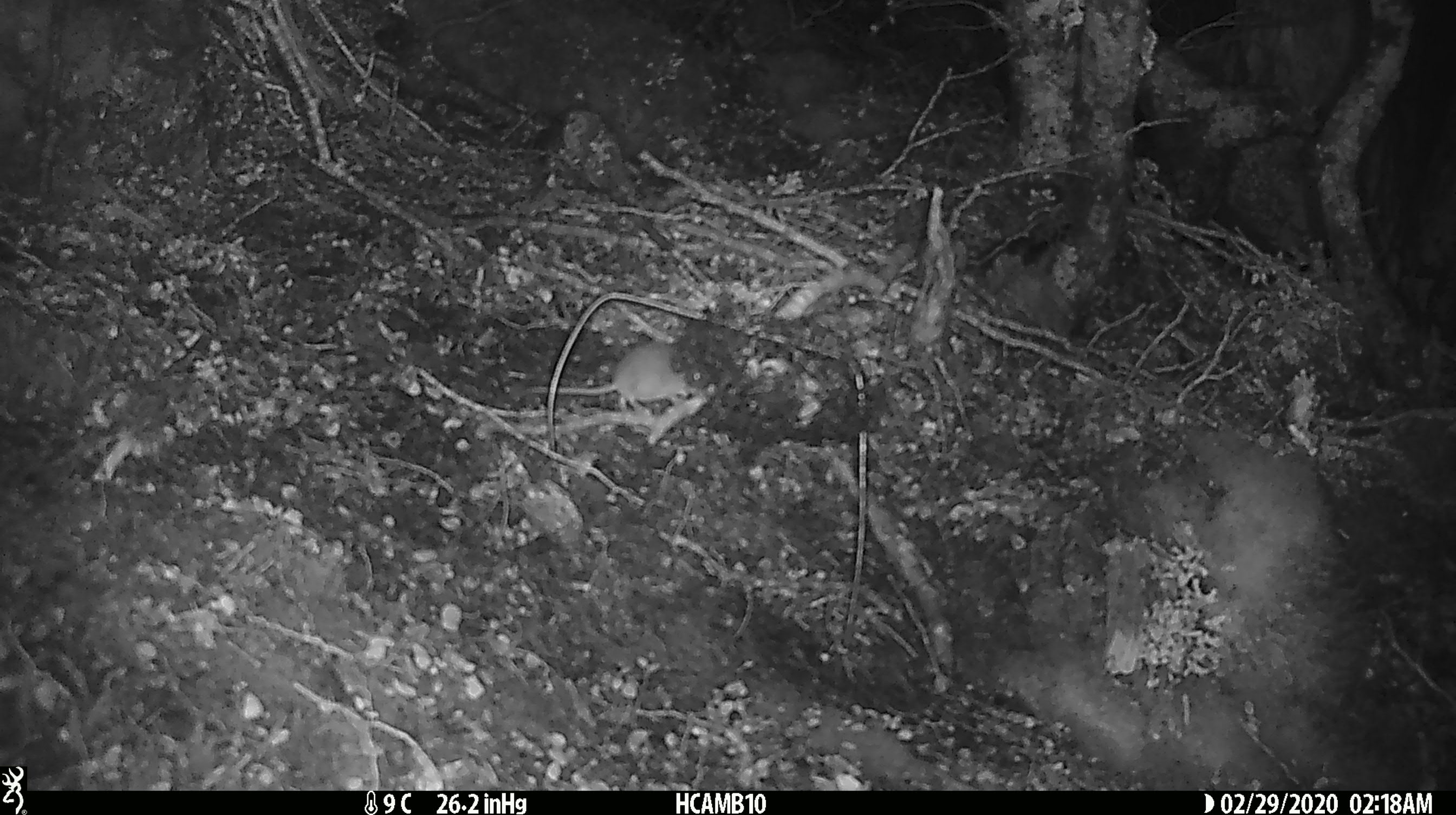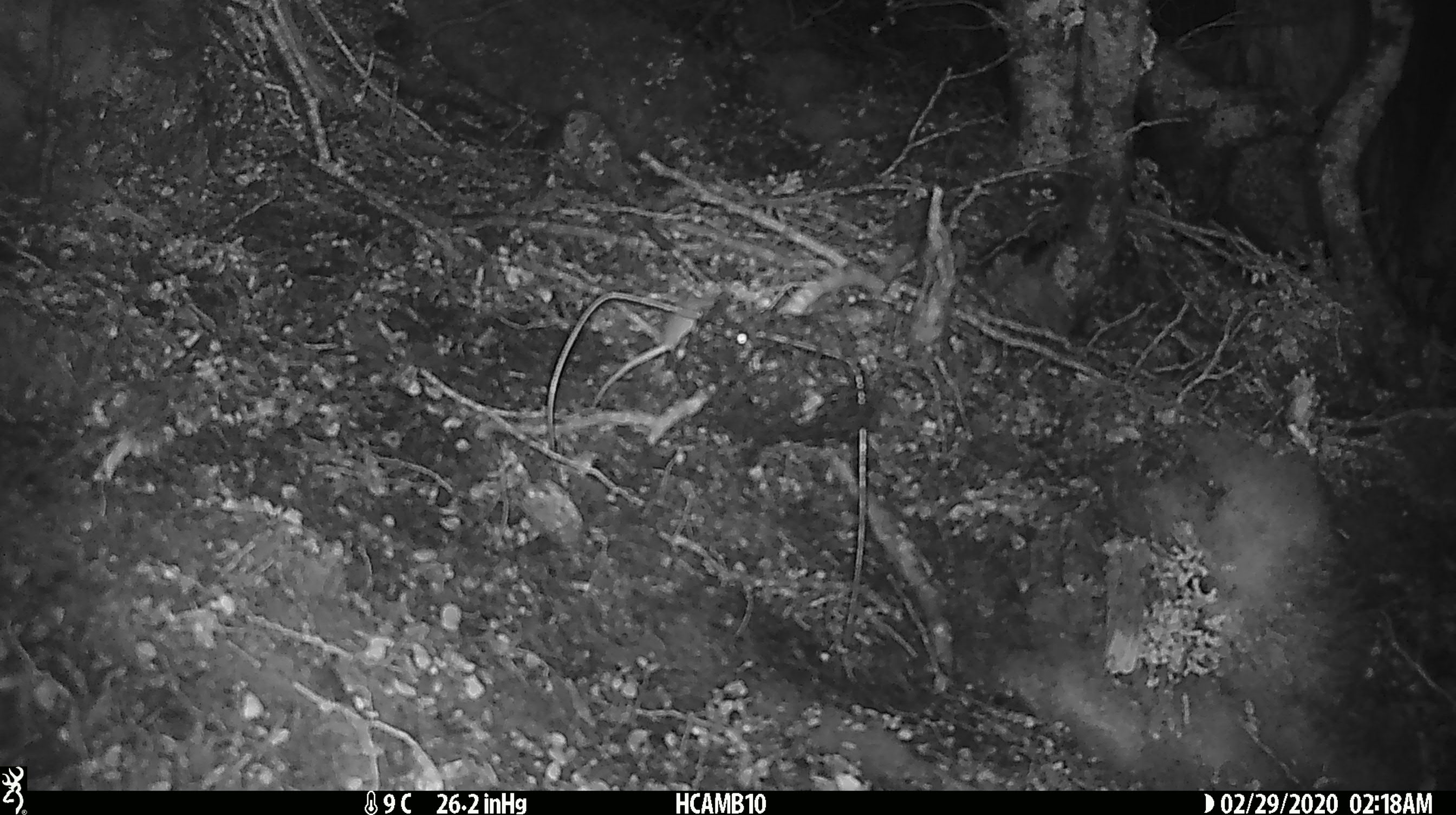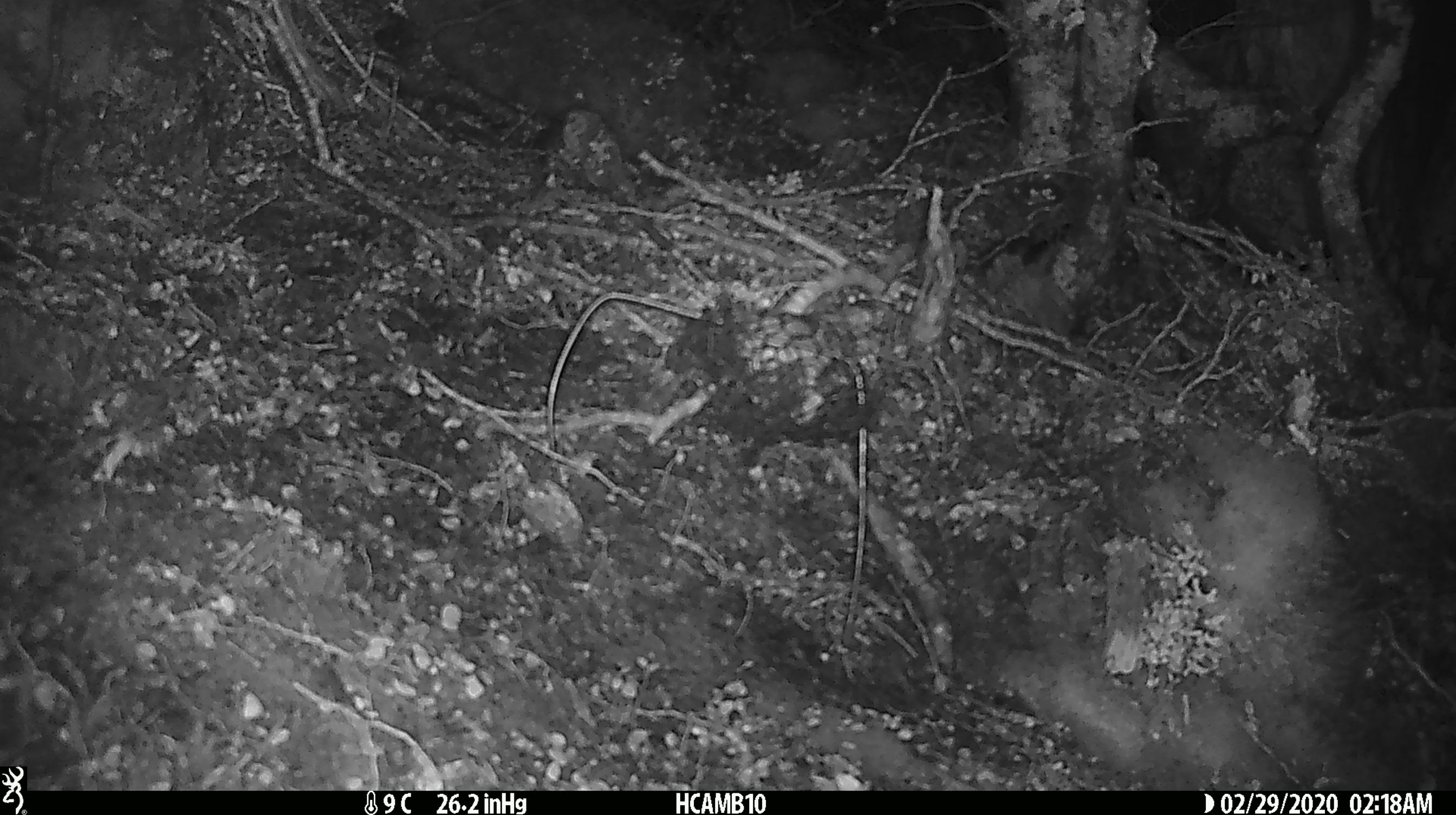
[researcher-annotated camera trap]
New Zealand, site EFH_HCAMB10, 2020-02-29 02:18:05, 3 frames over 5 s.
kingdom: Animalia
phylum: Chordata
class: Mammalia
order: Rodentia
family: Muridae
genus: Mus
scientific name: Mus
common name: mouse